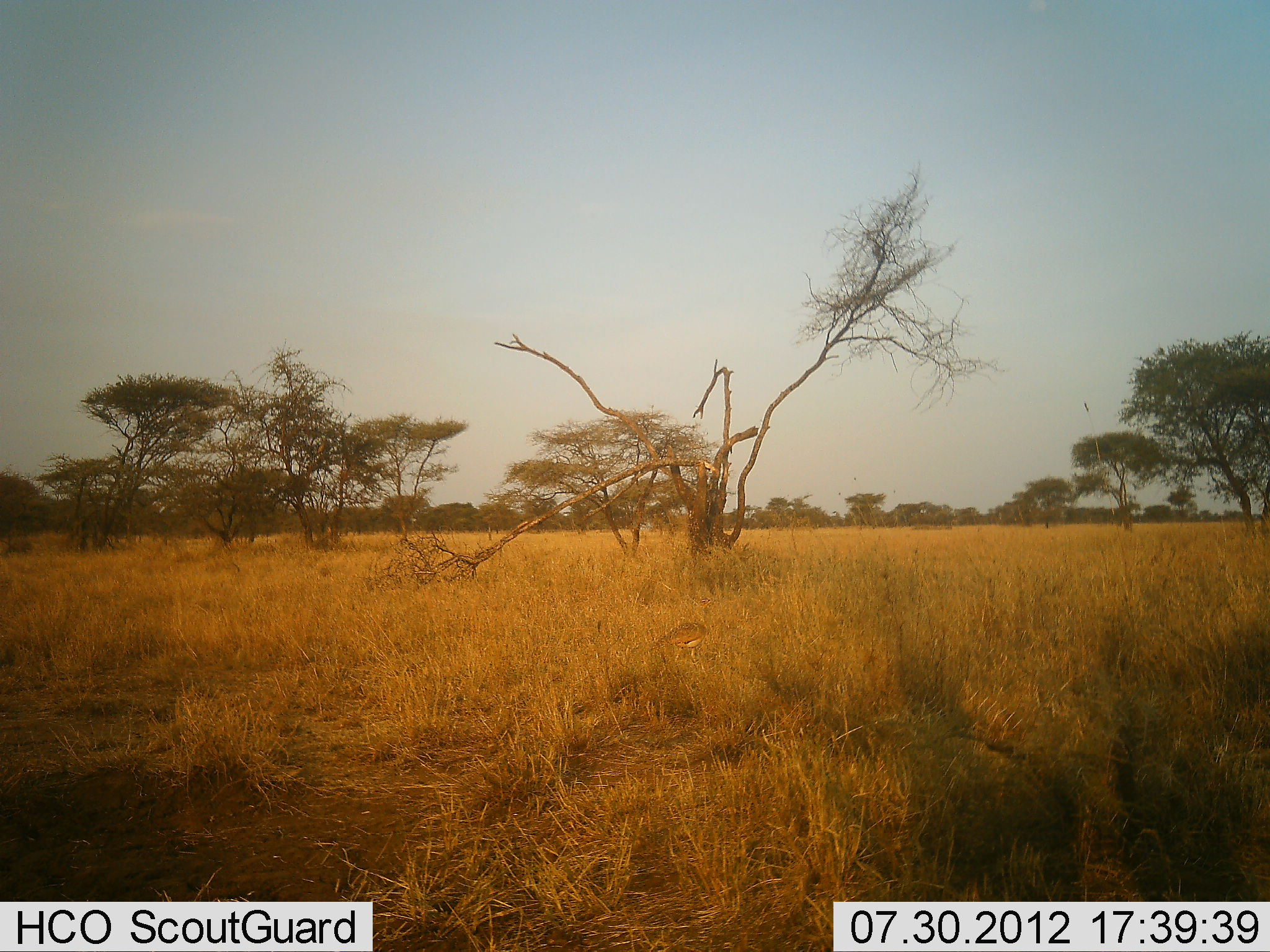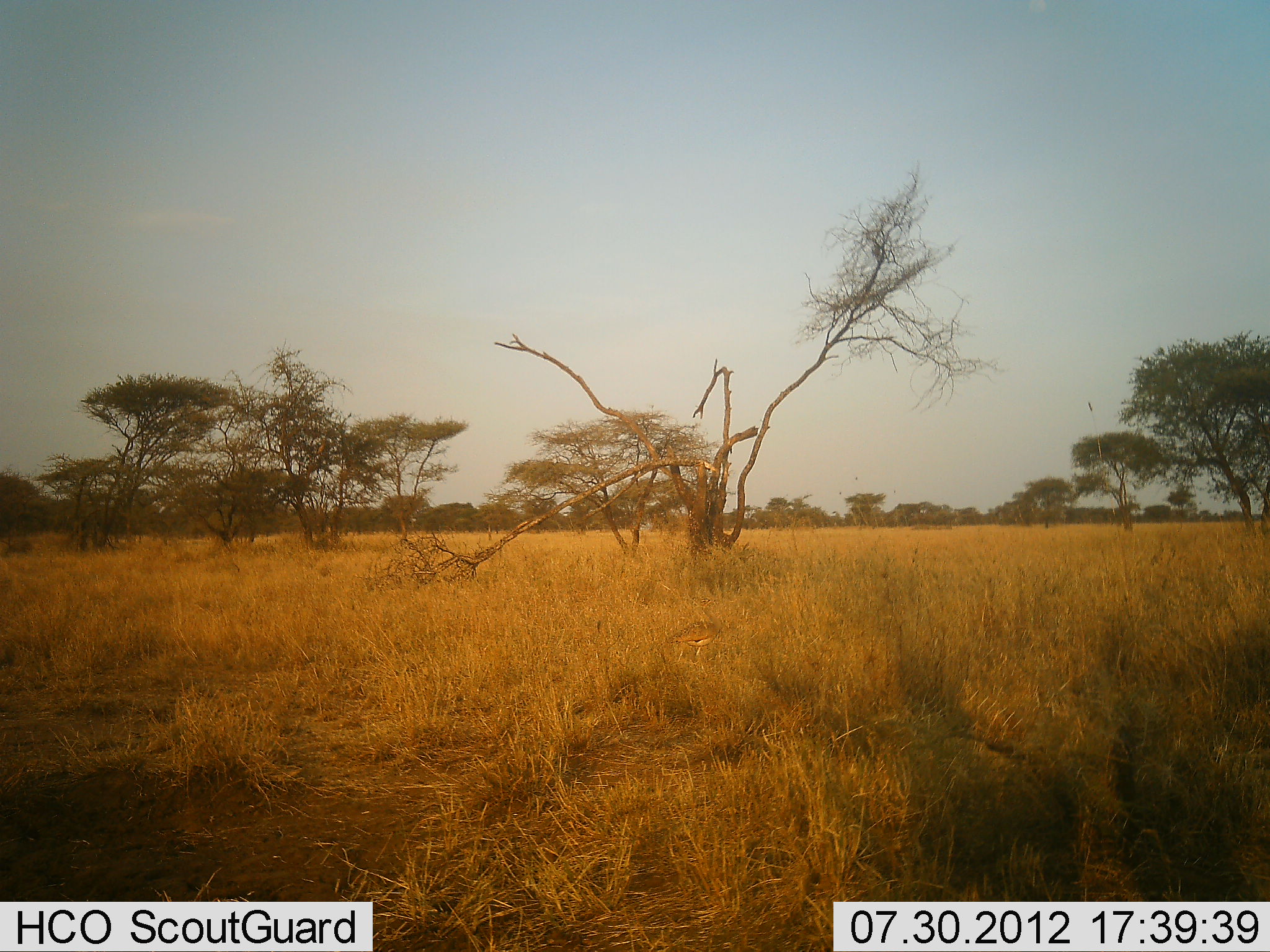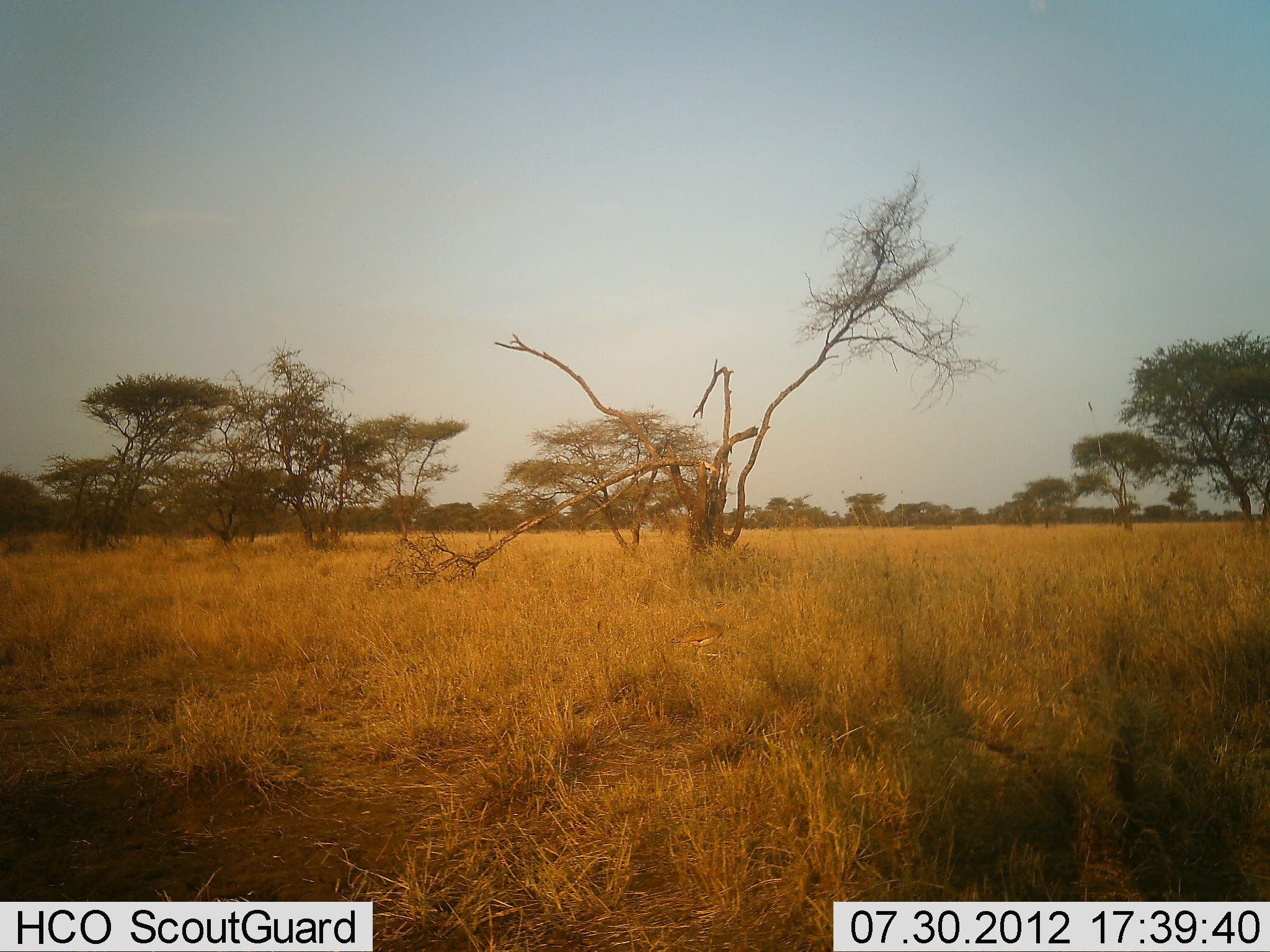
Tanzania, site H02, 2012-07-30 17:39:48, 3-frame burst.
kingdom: Animalia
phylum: Chordata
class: Aves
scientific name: Aves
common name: bird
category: otherbird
Otherbird (bird) (Aves), count 1. Behavior (volunteer vote fractions): standing 0%, resting 0%, moving 100%, interacting 0%. Young present (vote fraction): 0%. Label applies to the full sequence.